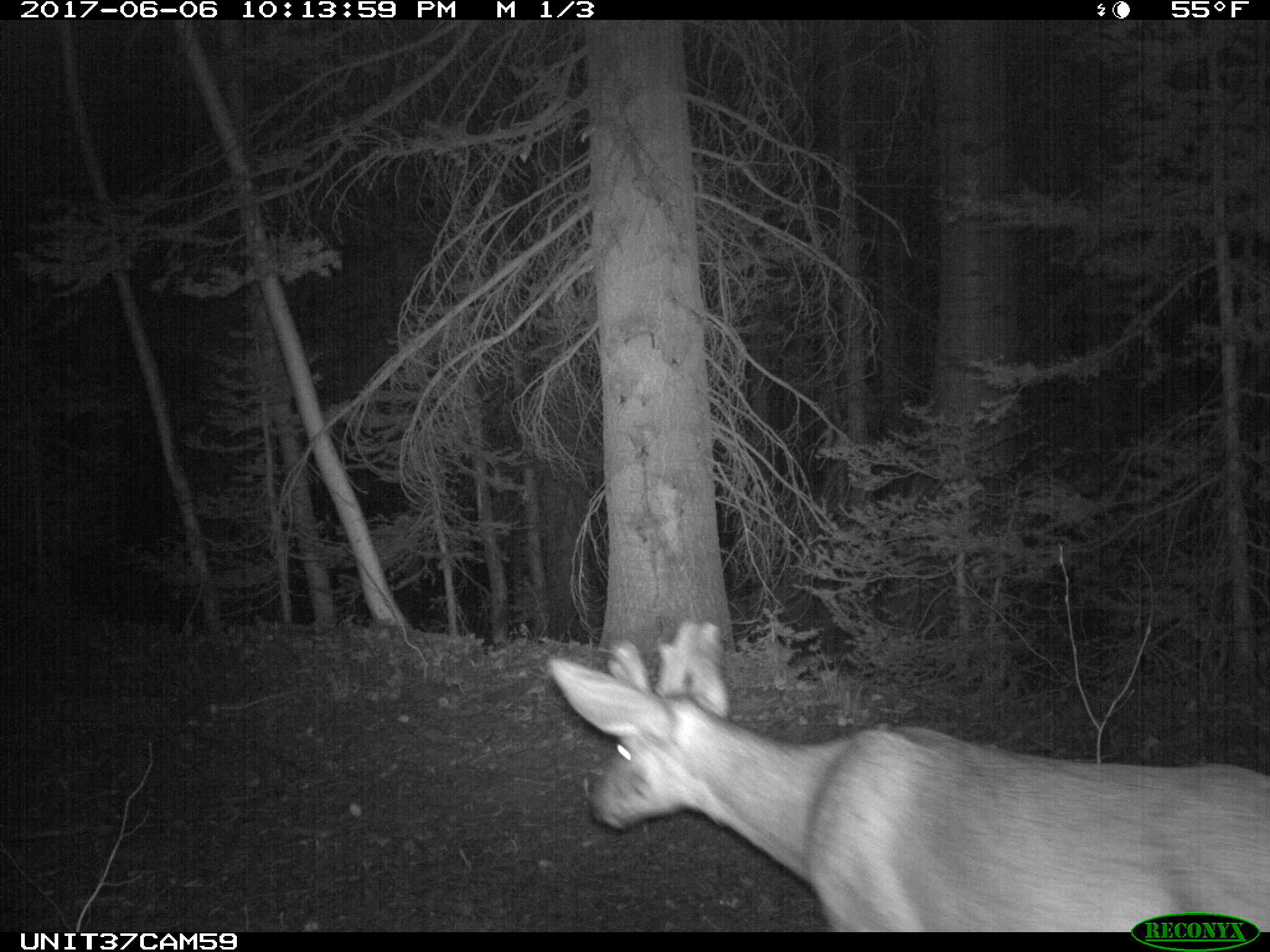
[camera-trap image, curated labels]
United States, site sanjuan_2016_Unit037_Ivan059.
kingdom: Animalia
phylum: Chordata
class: Mammalia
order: Artiodactyla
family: Cervidae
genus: Odocoileus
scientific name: Odocoileus hemionus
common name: mule deer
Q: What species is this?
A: Odocoileus hemionus (mule deer).